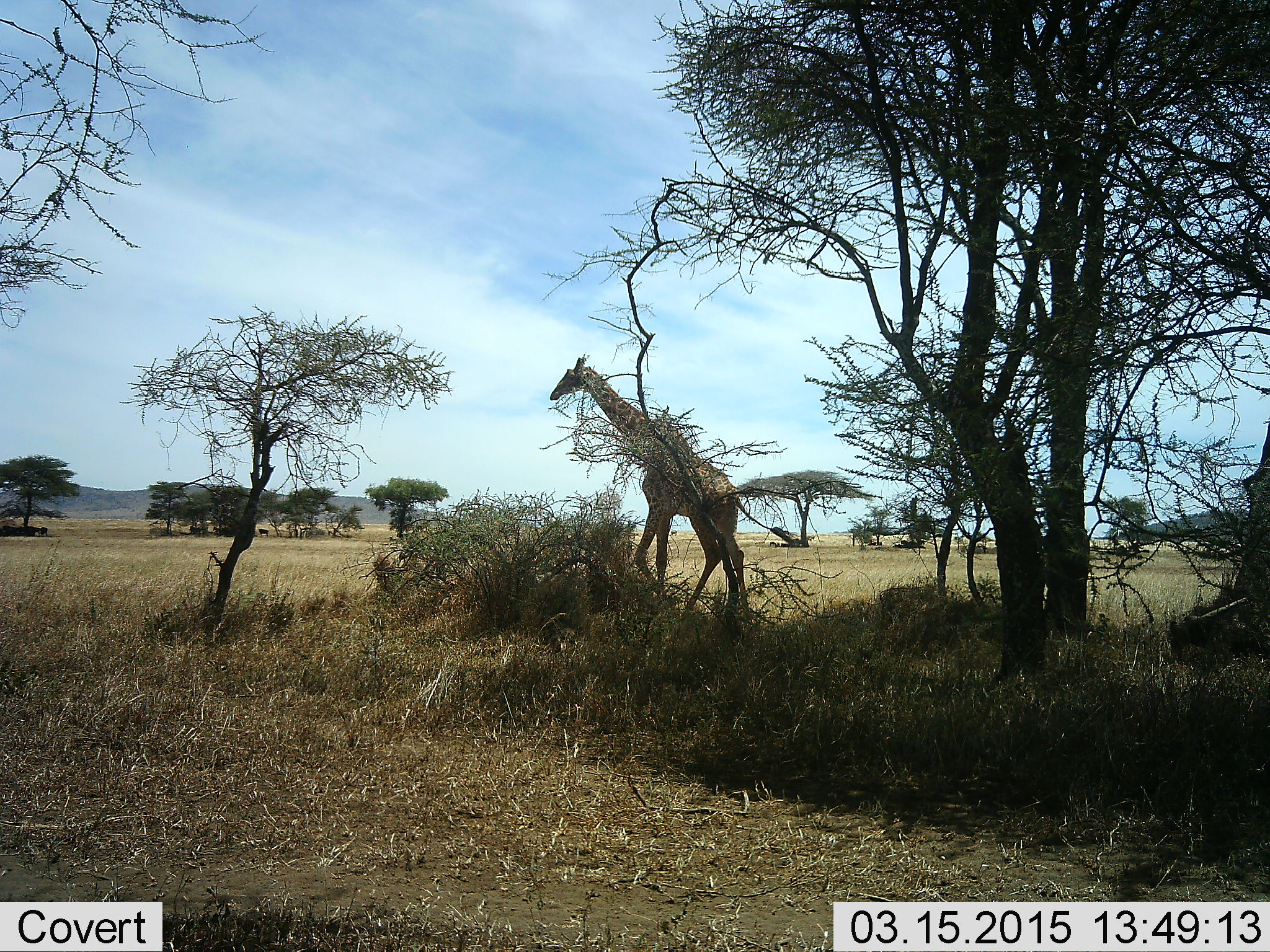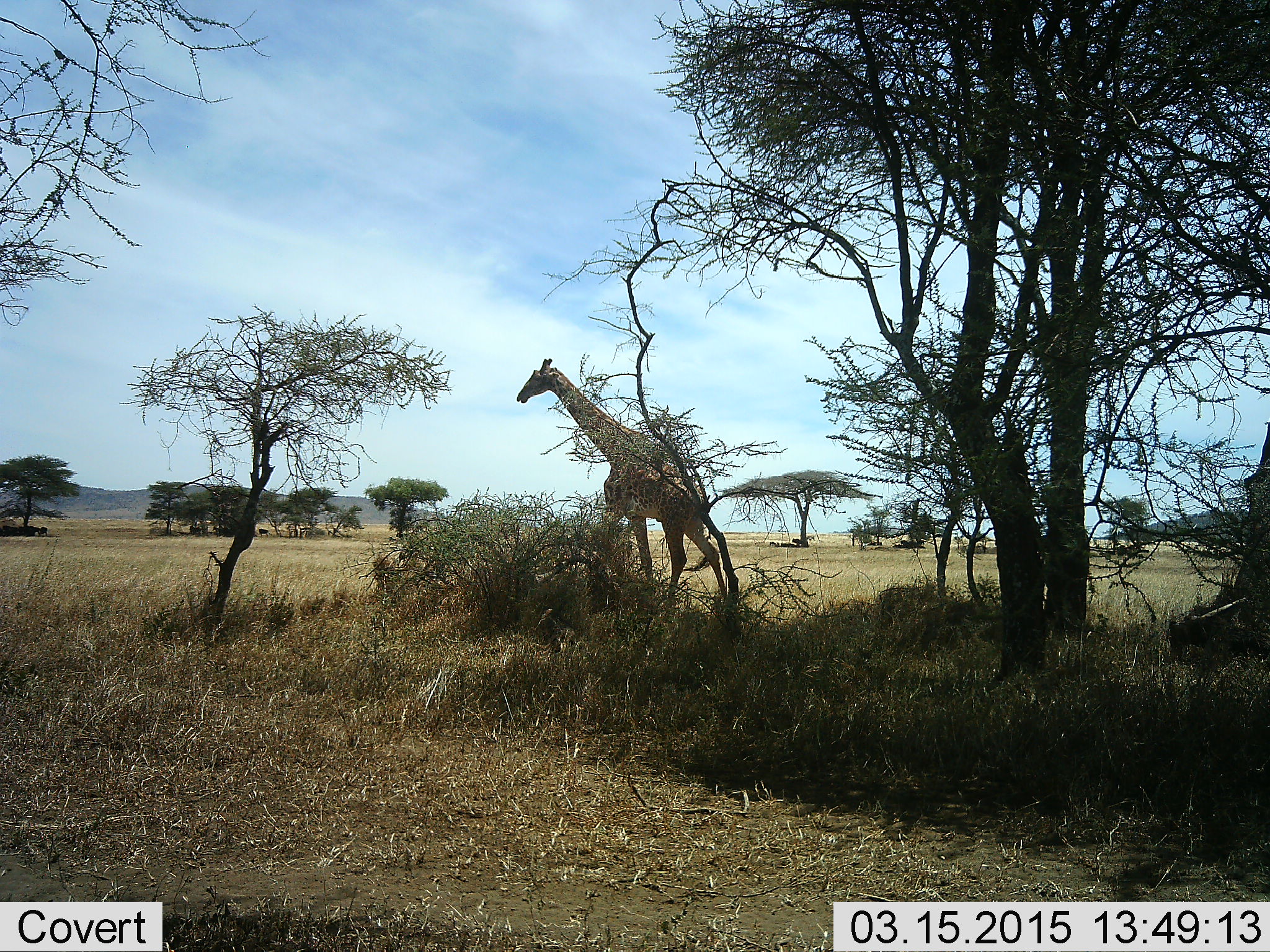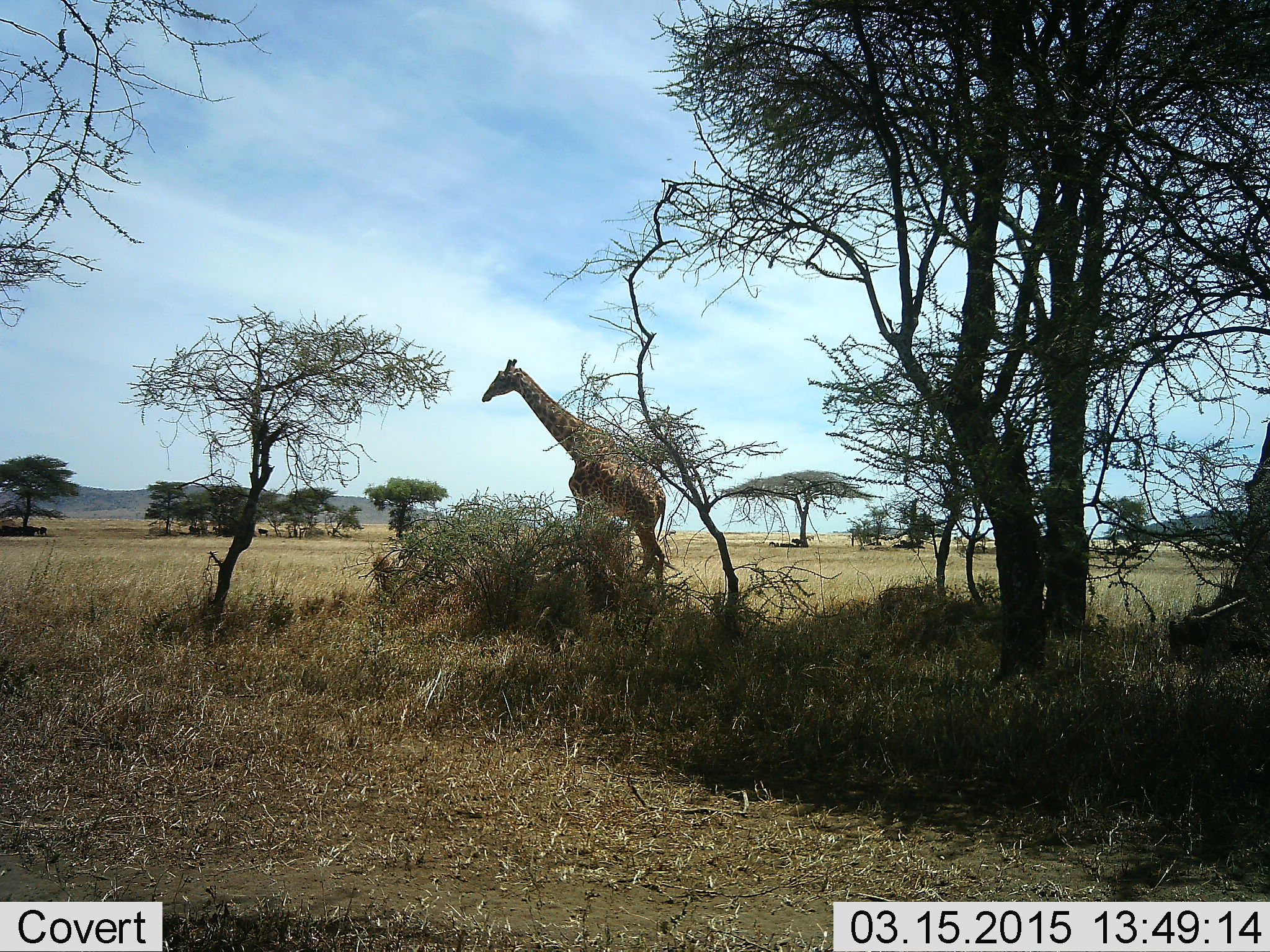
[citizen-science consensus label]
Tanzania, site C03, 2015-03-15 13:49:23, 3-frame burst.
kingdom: Animalia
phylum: Chordata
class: Mammalia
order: Artiodactyla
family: Giraffidae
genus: Giraffa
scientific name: Giraffa camelopardalis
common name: giraffe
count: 1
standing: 8%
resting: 0%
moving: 100%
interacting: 0%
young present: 0%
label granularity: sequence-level